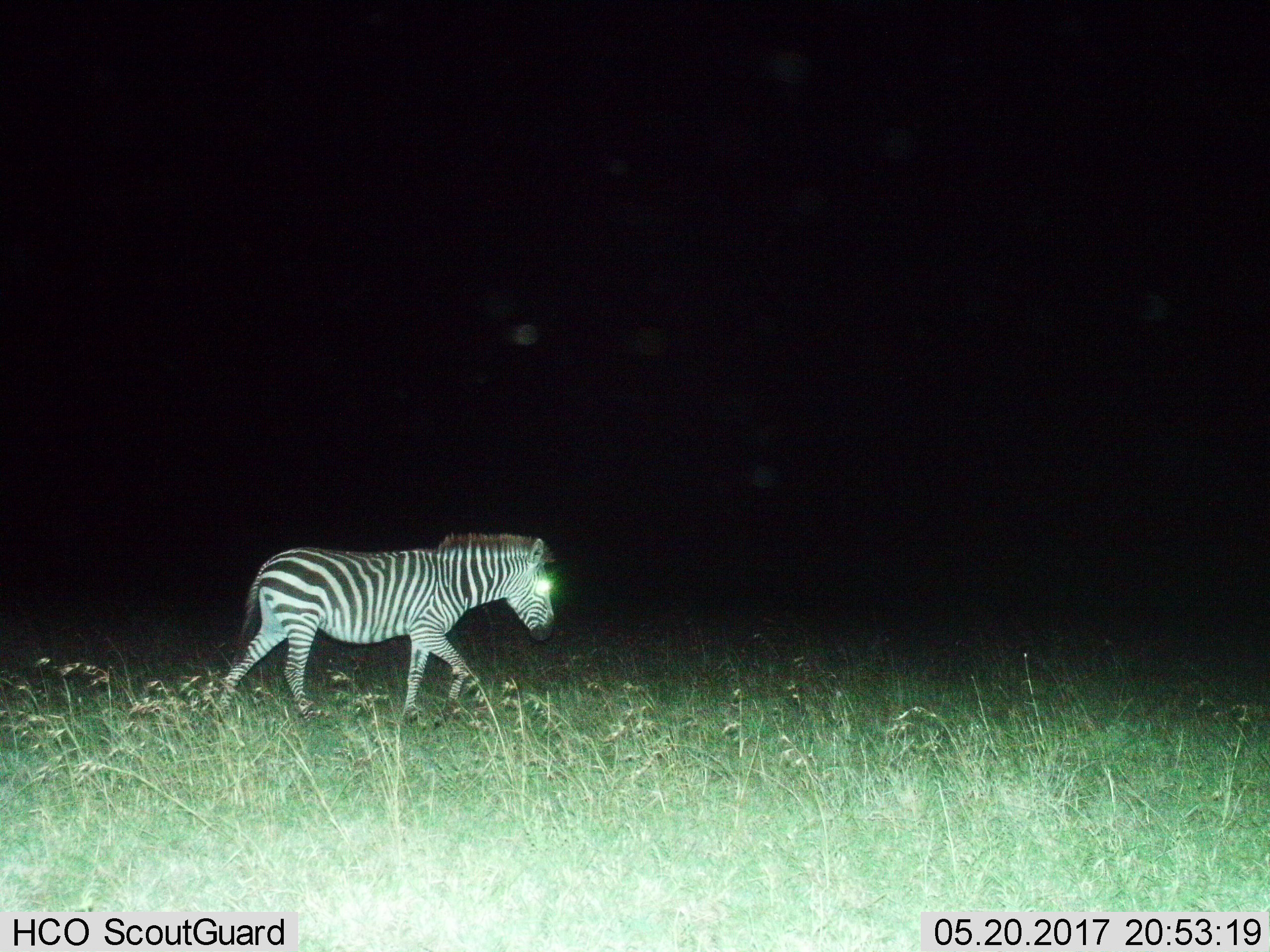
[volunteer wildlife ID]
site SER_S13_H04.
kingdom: Animalia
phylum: Chordata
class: Mammalia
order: Perissodactyla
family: Equidae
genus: Equus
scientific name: Equus quagga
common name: plains zebra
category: zebraplains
Zebraplains (plains zebra) (Equus quagga), count 1. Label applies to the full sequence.